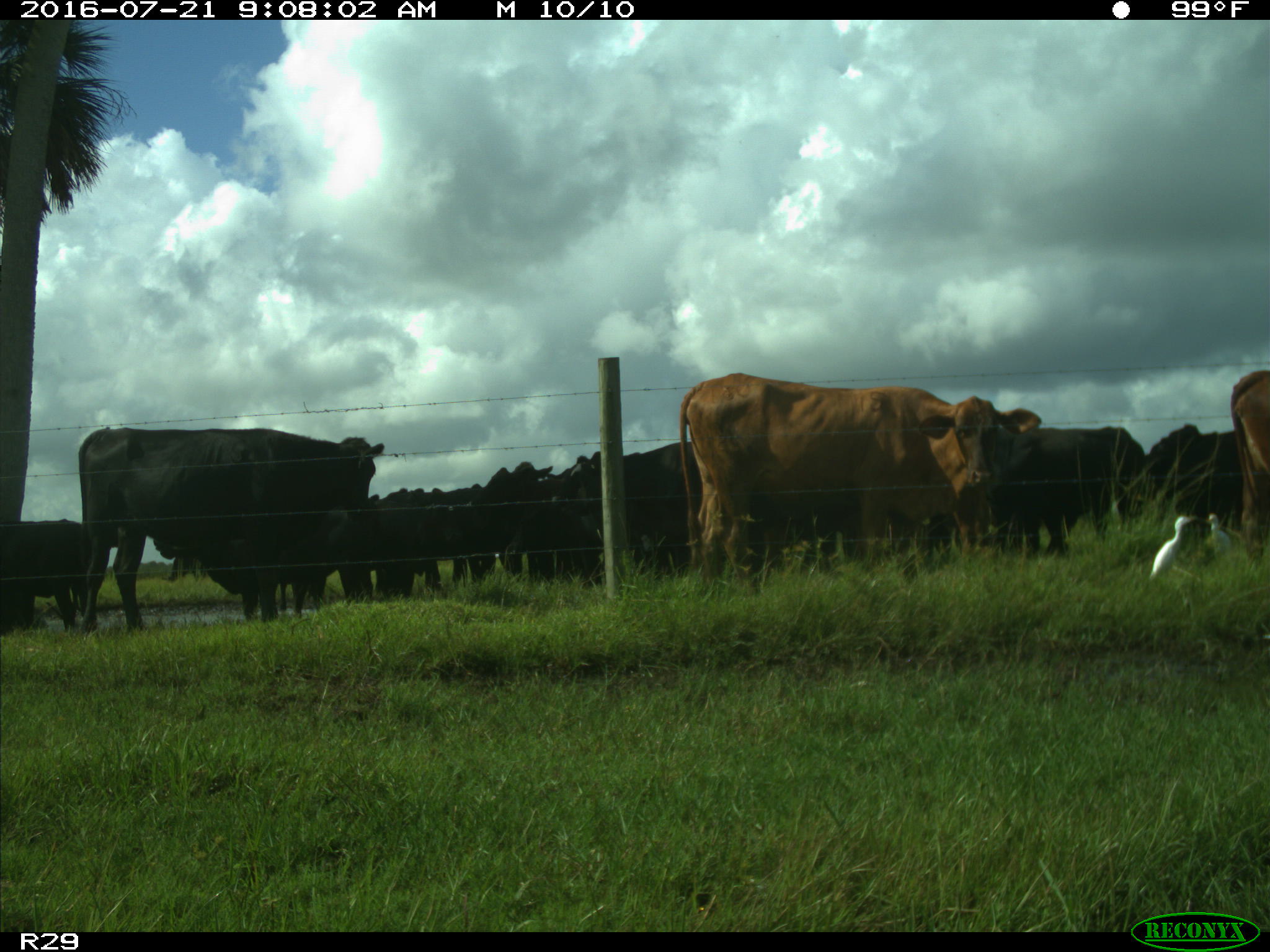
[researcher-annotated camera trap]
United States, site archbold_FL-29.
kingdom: Animalia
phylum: Chordata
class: Mammalia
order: Artiodactyla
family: Bovidae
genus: Bos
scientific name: Bos taurus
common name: domestic cow